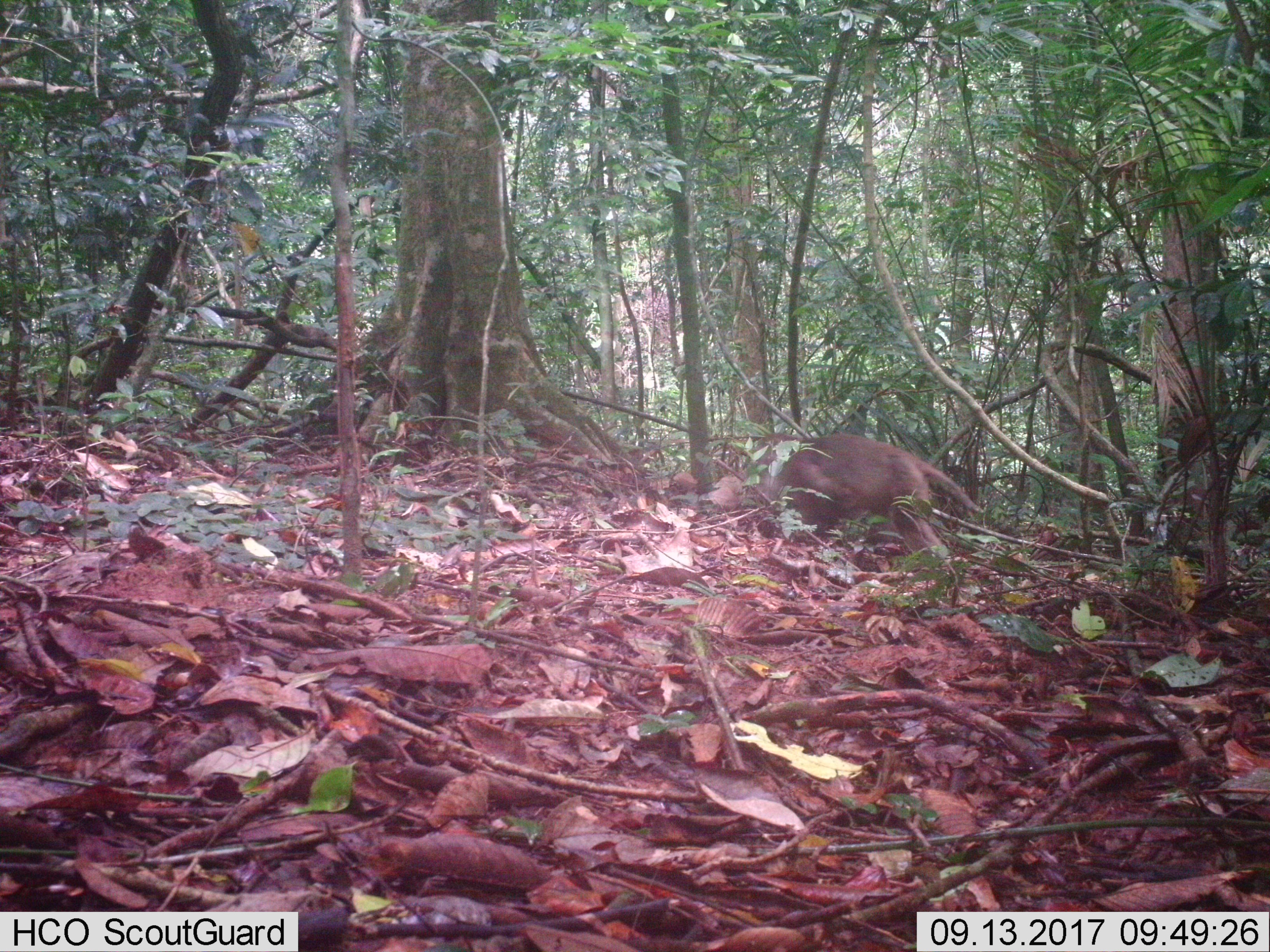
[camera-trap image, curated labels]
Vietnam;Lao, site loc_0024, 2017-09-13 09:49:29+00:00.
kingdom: Animalia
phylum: Chordata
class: Mammalia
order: Primates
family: Cercopithecidae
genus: Macaca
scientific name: Macaca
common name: macaques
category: assam or rhesus macaque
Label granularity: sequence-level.